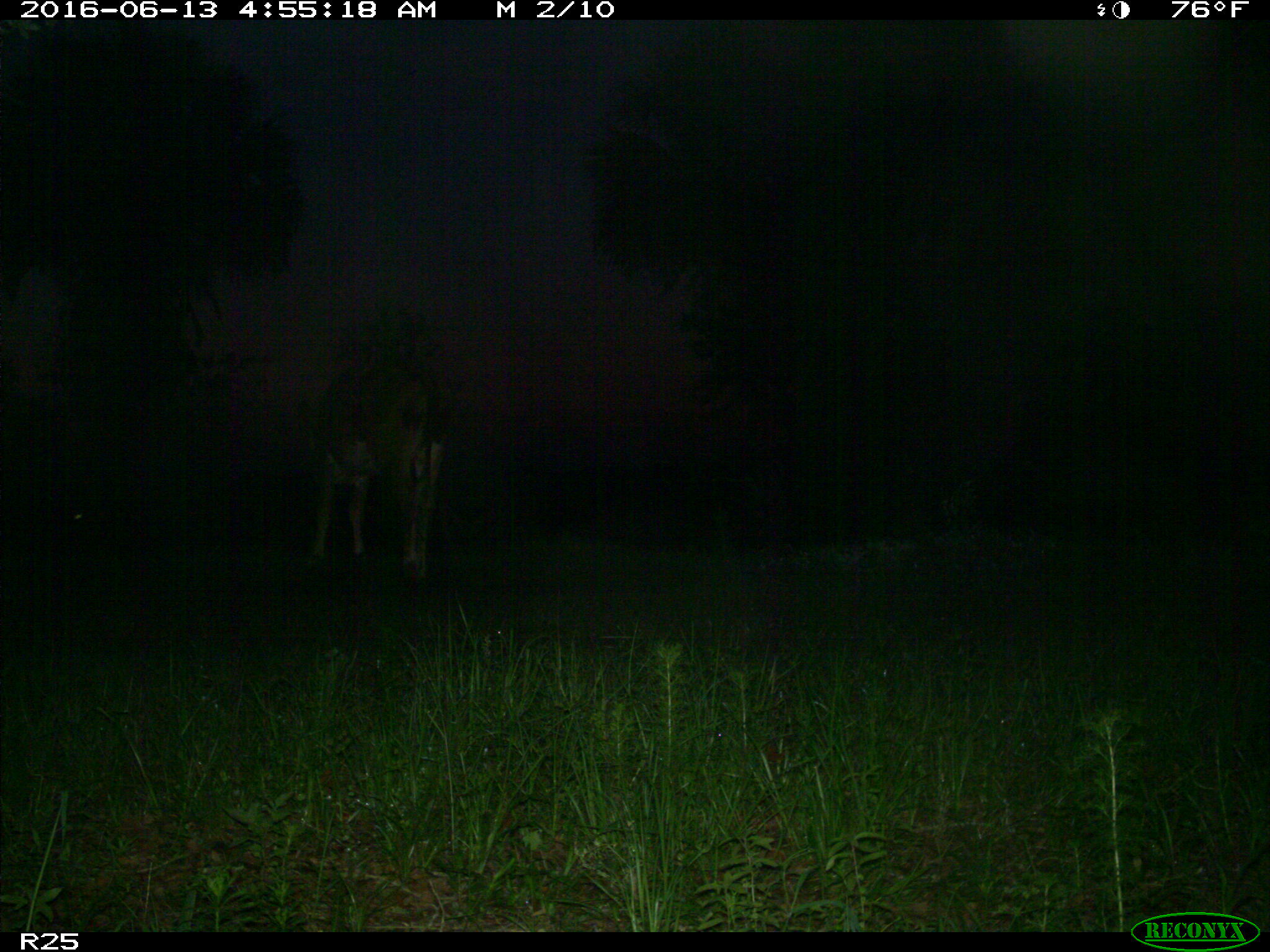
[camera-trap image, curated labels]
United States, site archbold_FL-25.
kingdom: Animalia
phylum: Chordata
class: Mammalia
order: Artiodactyla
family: Bovidae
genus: Bos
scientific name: Bos taurus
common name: domestic cow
Bos taurus (domestic cow).